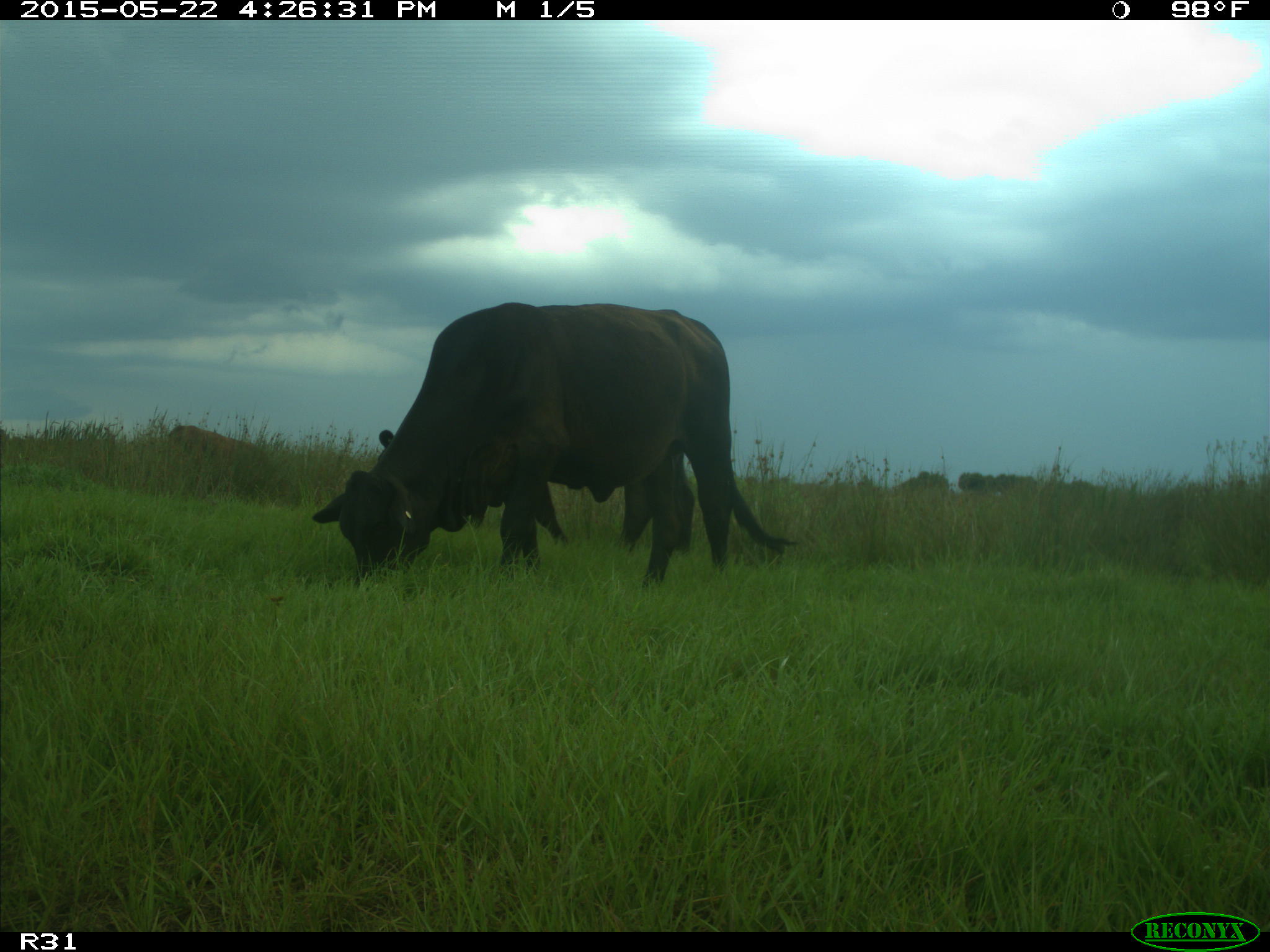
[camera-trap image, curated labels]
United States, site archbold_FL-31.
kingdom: Animalia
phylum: Chordata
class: Mammalia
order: Artiodactyla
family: Bovidae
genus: Bos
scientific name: Bos taurus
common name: domestic cow